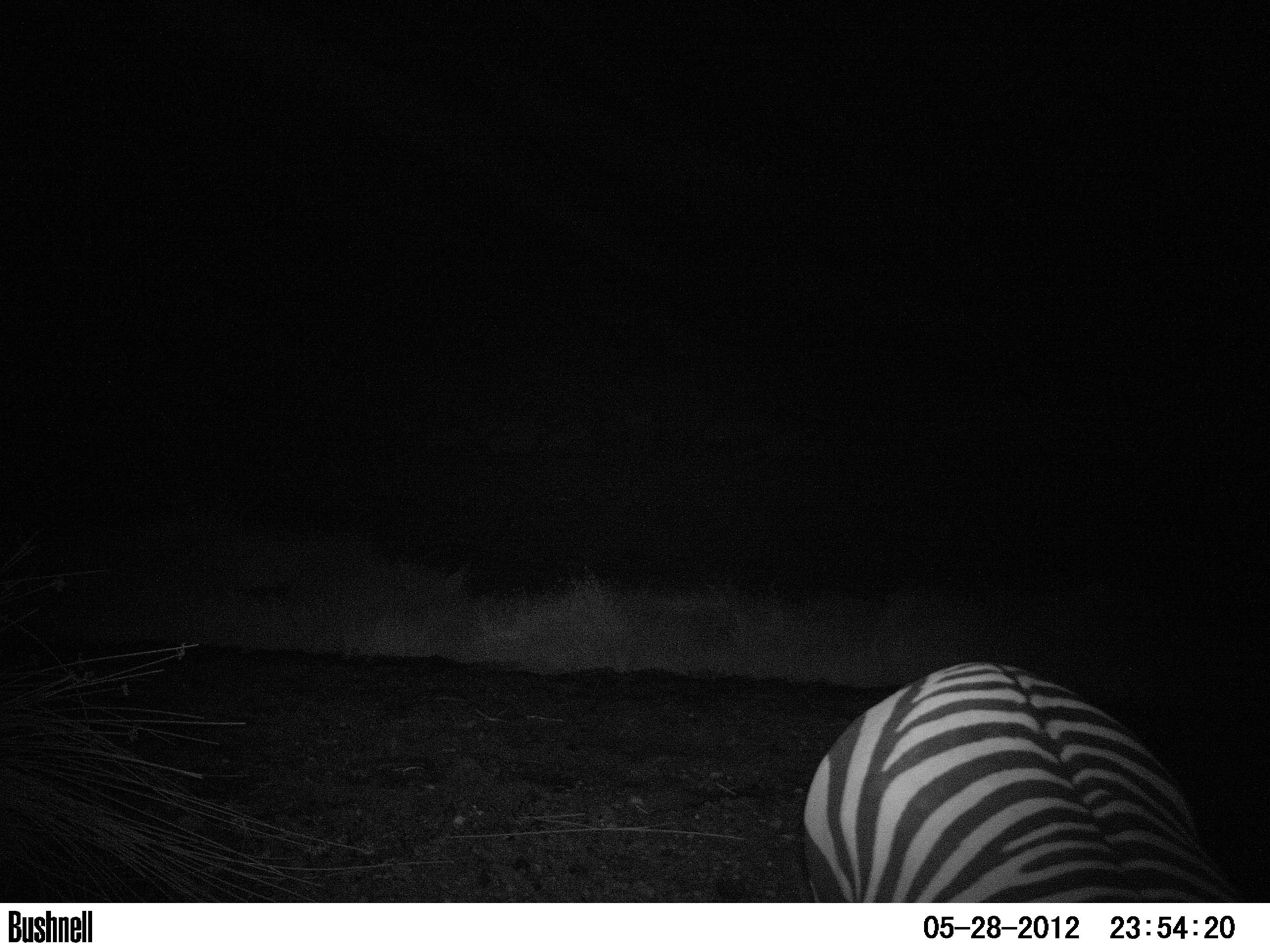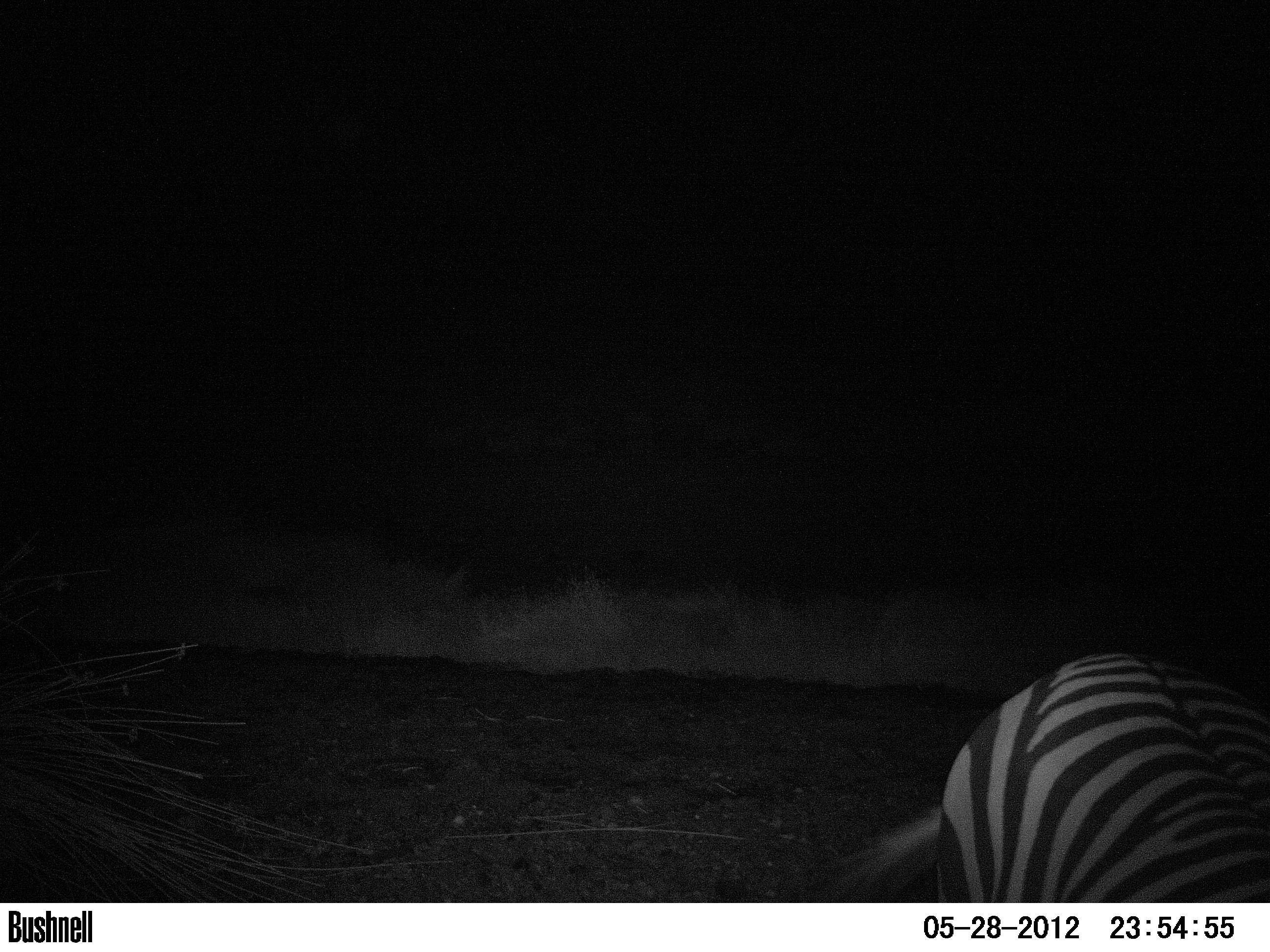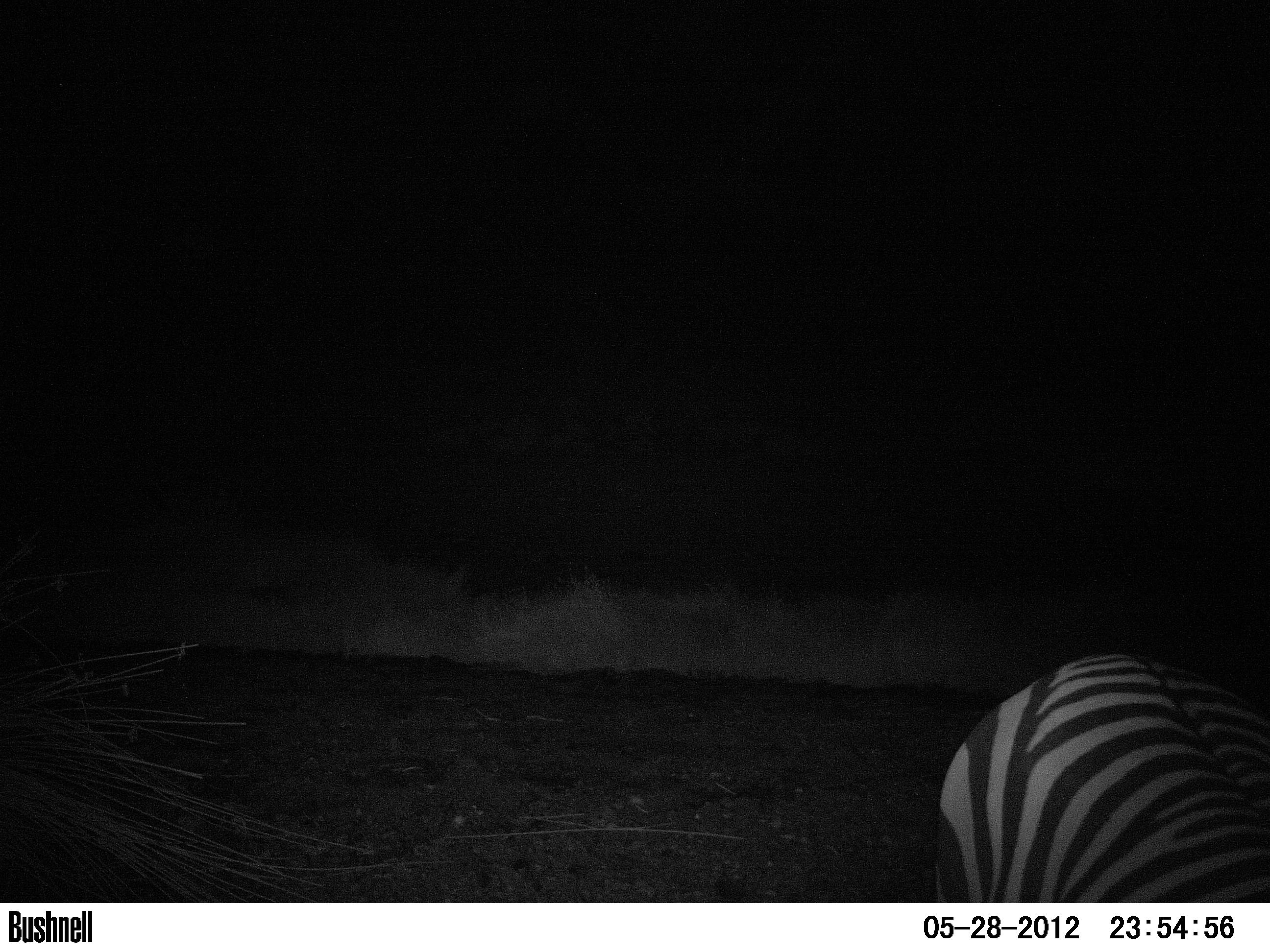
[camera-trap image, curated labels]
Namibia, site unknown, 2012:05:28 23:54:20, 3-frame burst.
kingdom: Animalia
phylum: Chordata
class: Mammalia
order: Perissodactyla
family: Equidae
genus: Equus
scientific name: Equus zebra hartmannae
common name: hartmann's mountain zebra